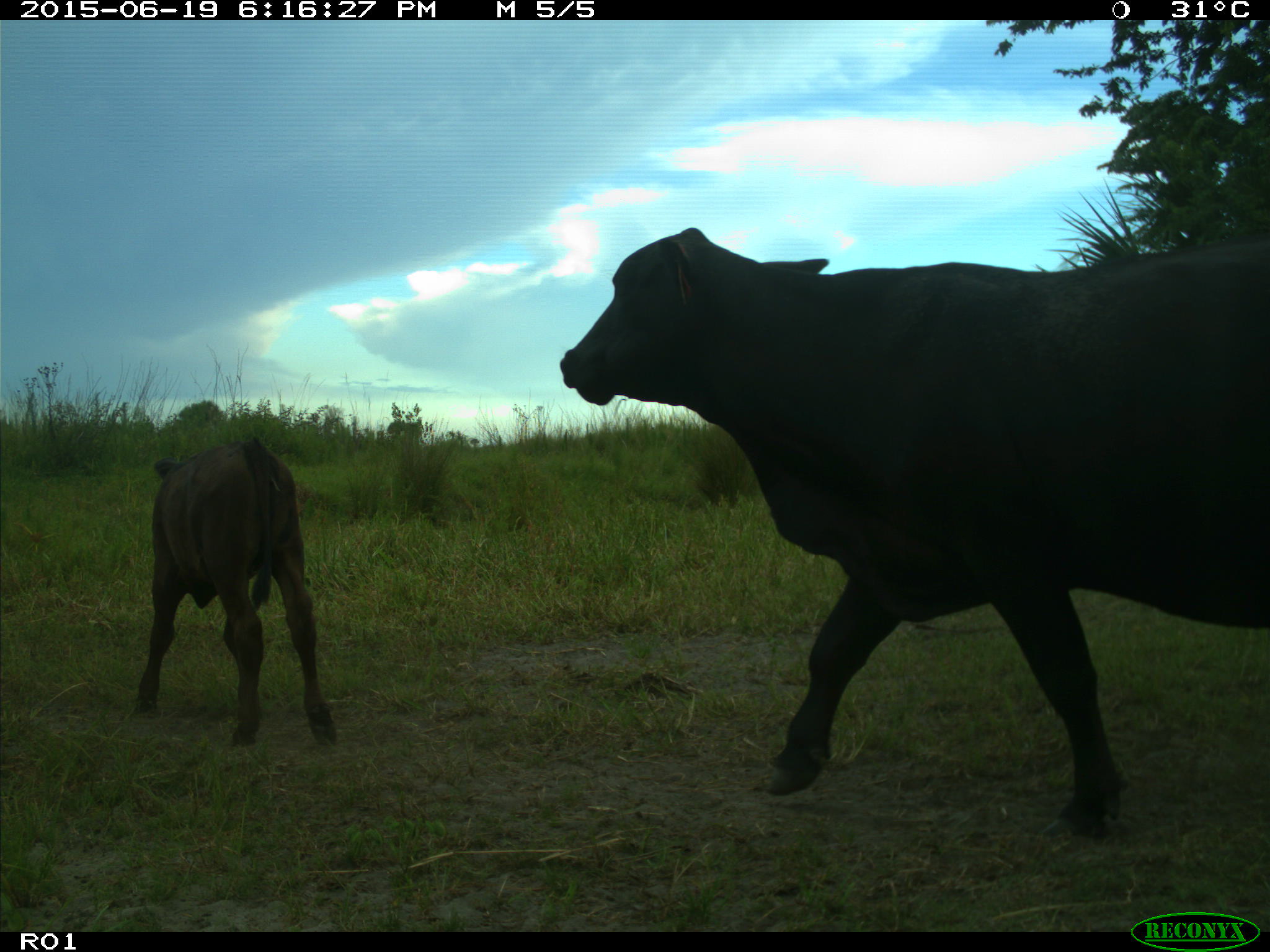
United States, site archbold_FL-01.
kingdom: Animalia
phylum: Chordata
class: Mammalia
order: Artiodactyla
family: Bovidae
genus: Bos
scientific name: Bos taurus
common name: domestic cow